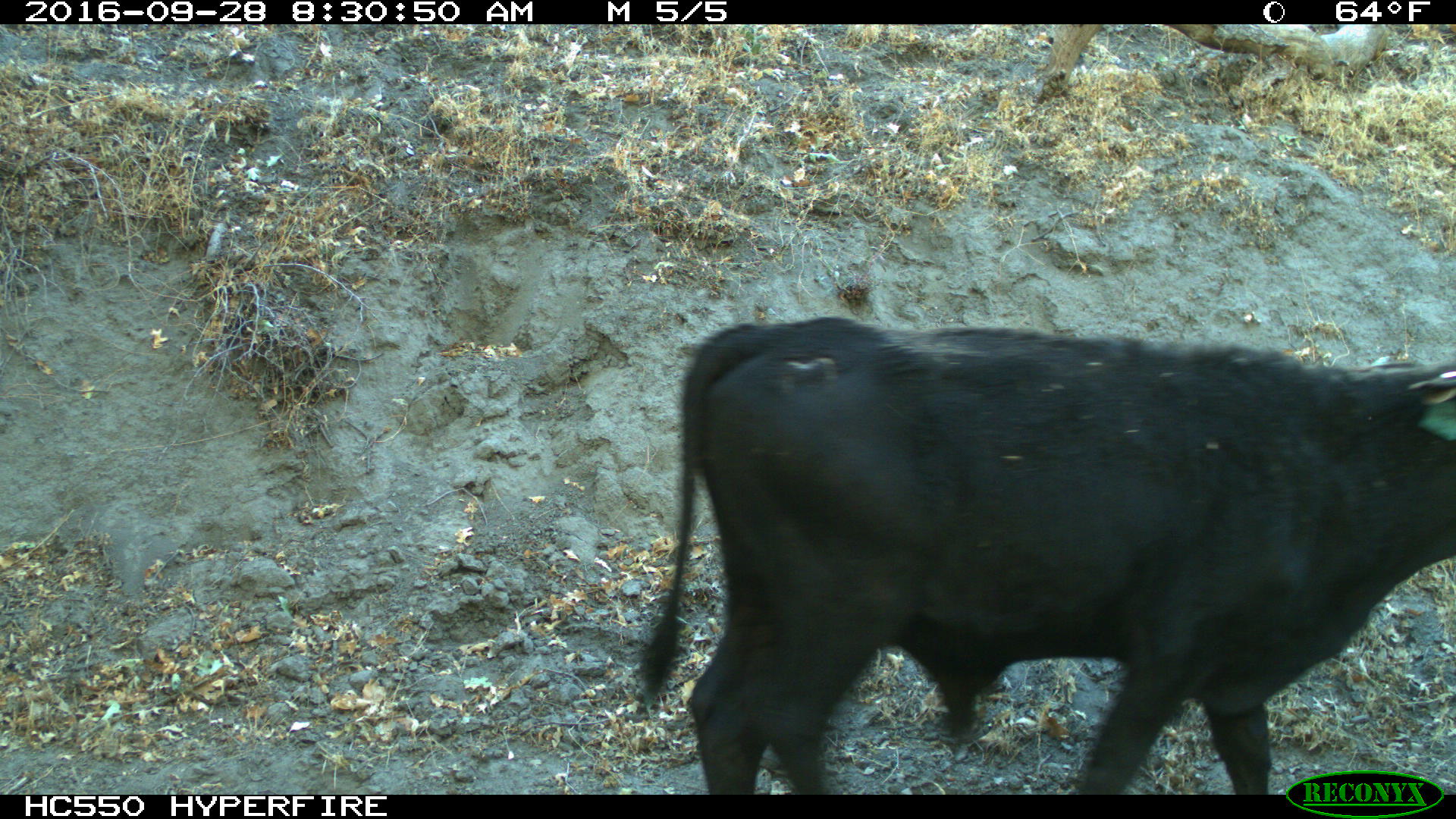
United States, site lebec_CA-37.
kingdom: Animalia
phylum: Chordata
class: Mammalia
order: Artiodactyla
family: Bovidae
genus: Bos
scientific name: Bos taurus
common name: domestic cow